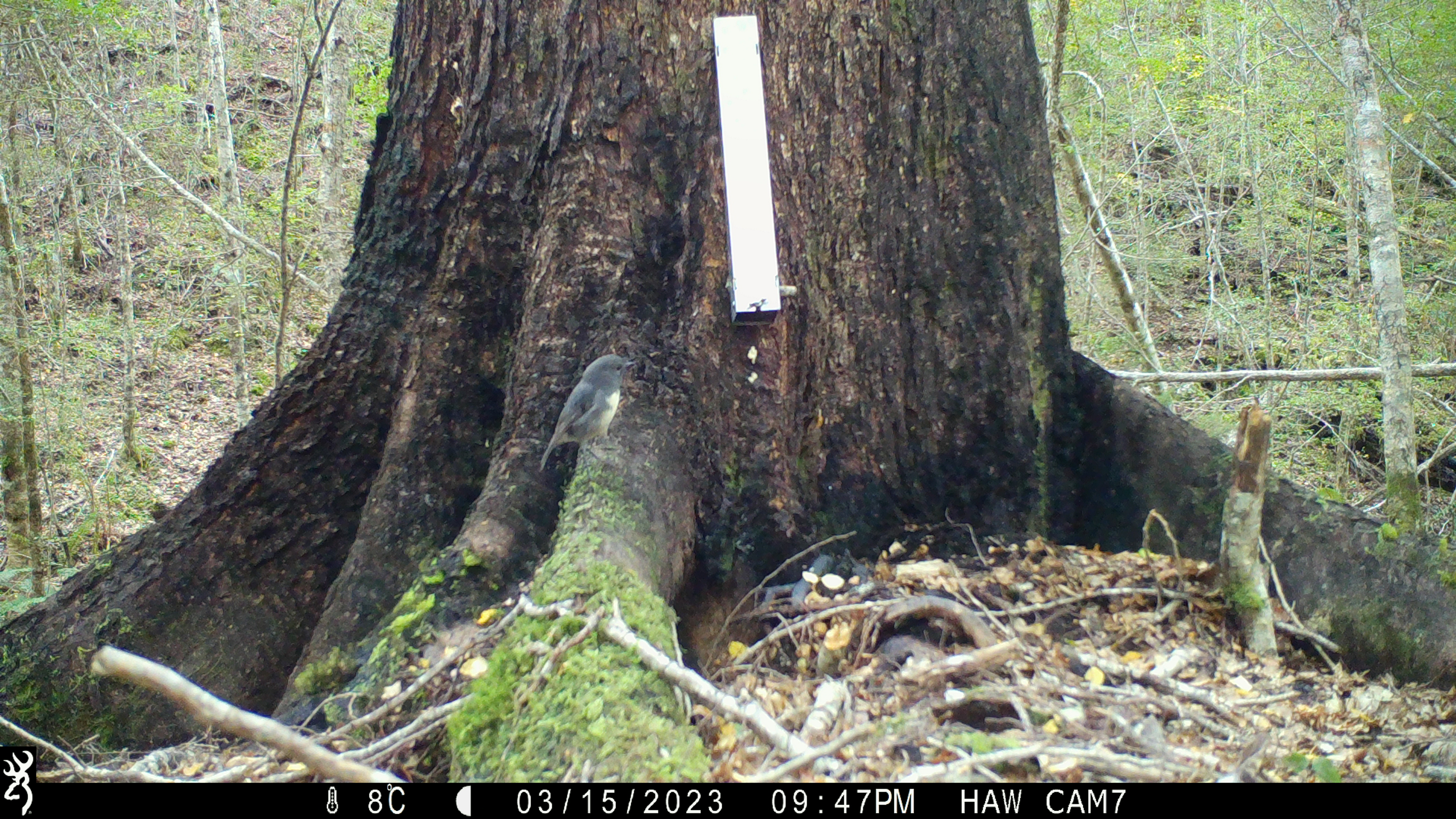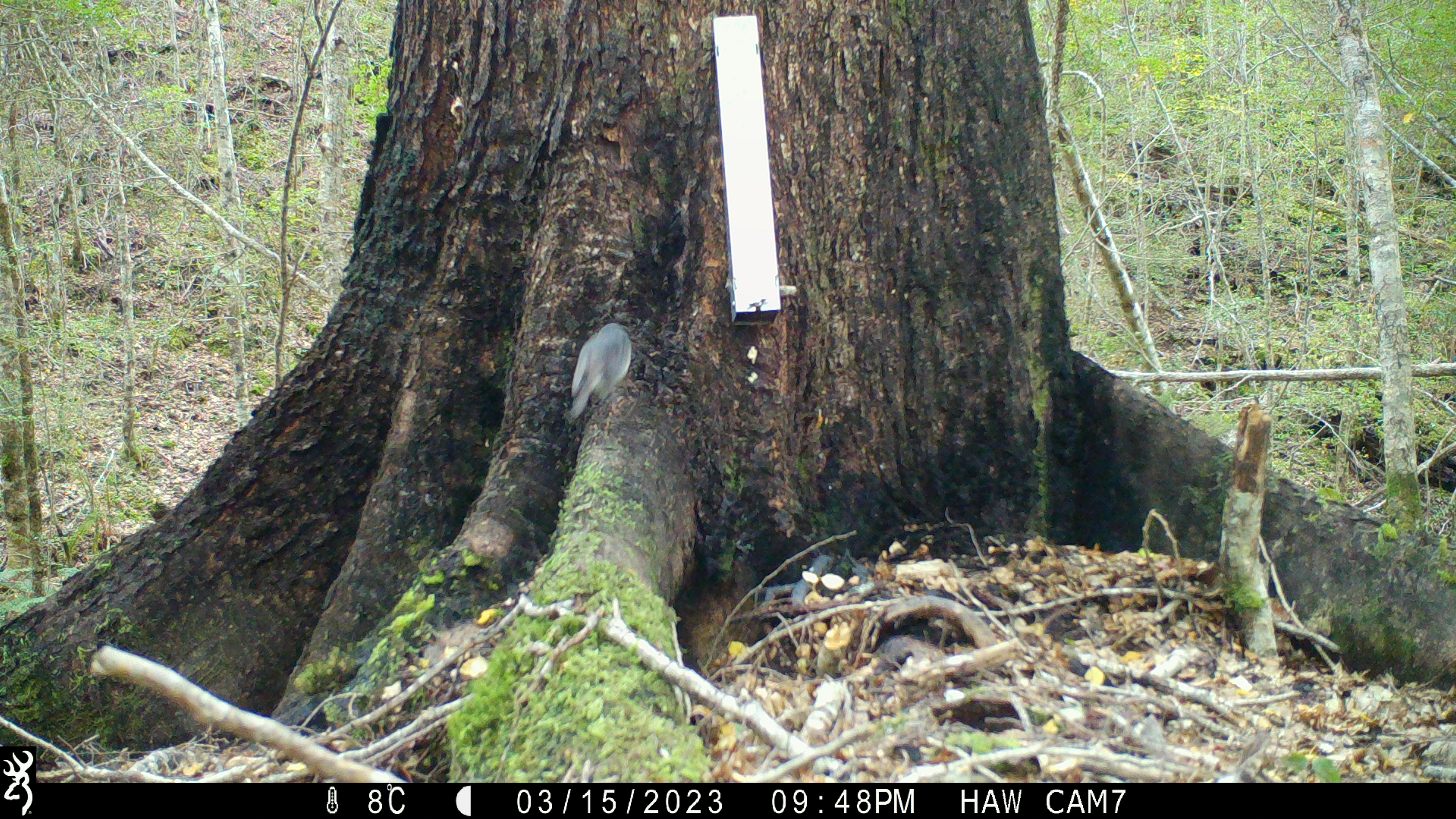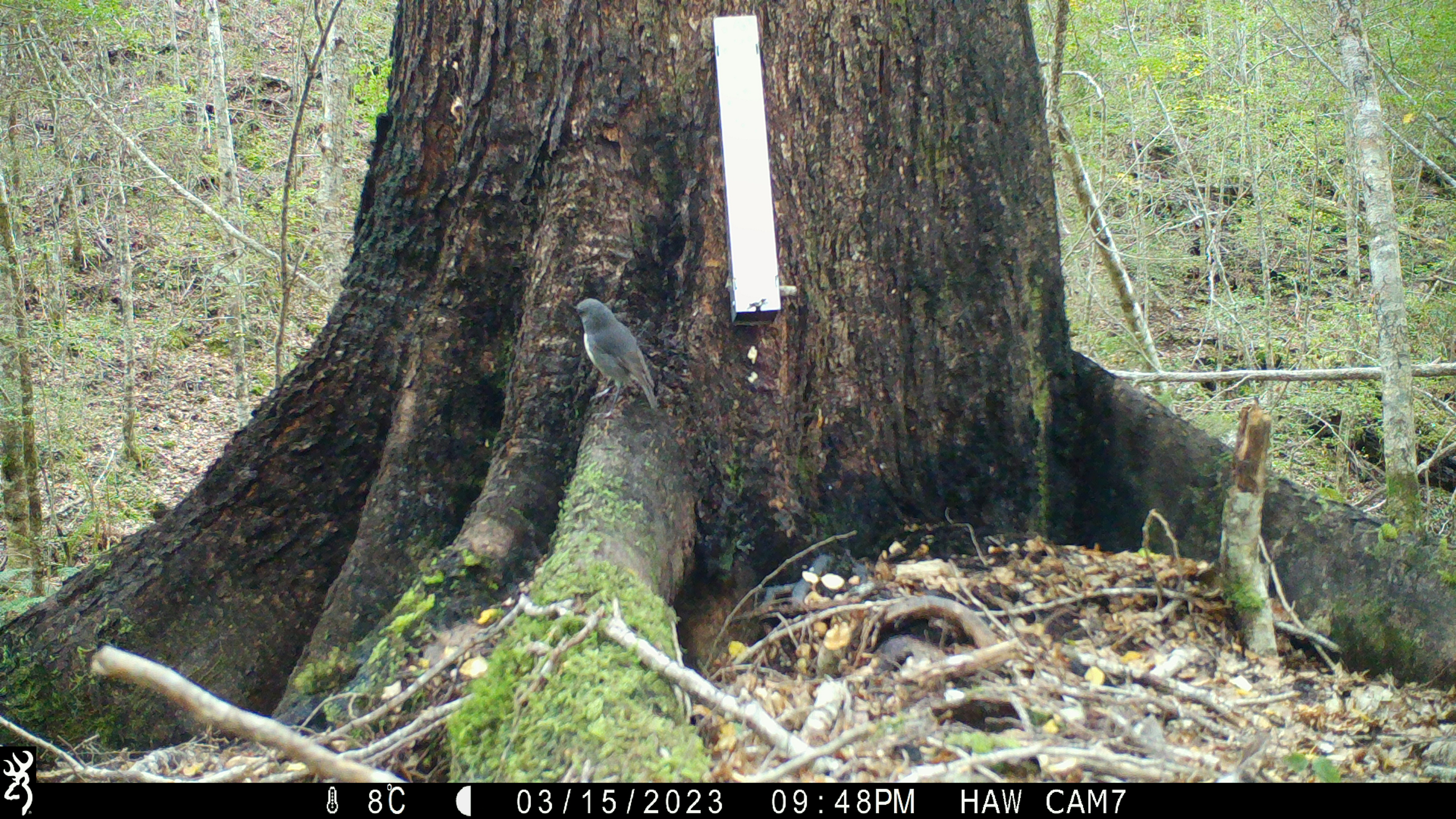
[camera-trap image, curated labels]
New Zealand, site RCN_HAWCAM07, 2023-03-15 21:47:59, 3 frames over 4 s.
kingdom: Animalia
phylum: Chordata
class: Aves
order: Passeriformes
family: Petroicidae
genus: Petroica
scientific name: Petroica australis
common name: new zealand robin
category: robin